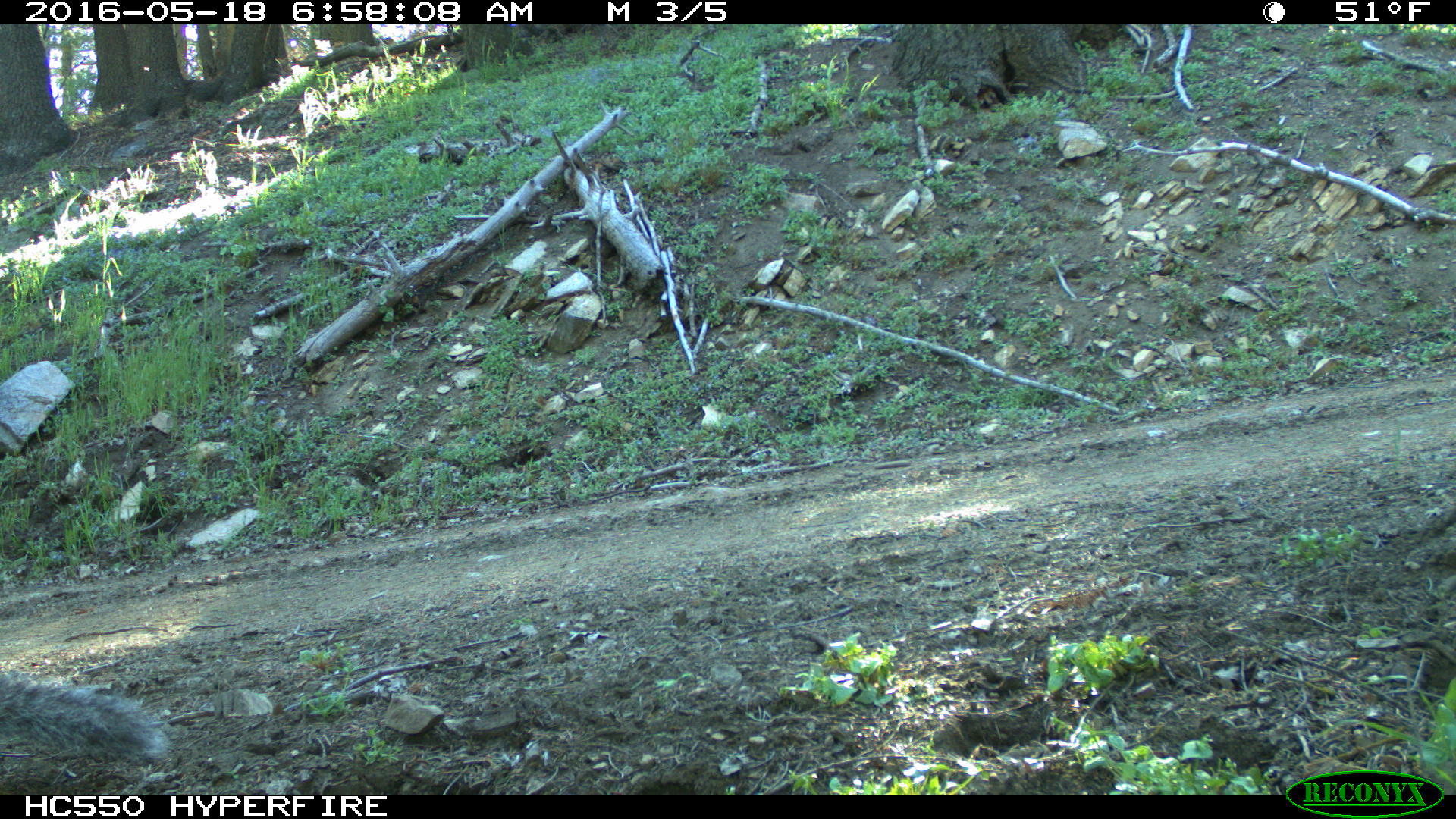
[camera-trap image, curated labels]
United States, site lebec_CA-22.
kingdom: Animalia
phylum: Chordata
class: Mammalia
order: Rodentia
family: Sciuridae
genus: Sciurus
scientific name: Sciurus carolinensis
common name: eastern gray squirrel